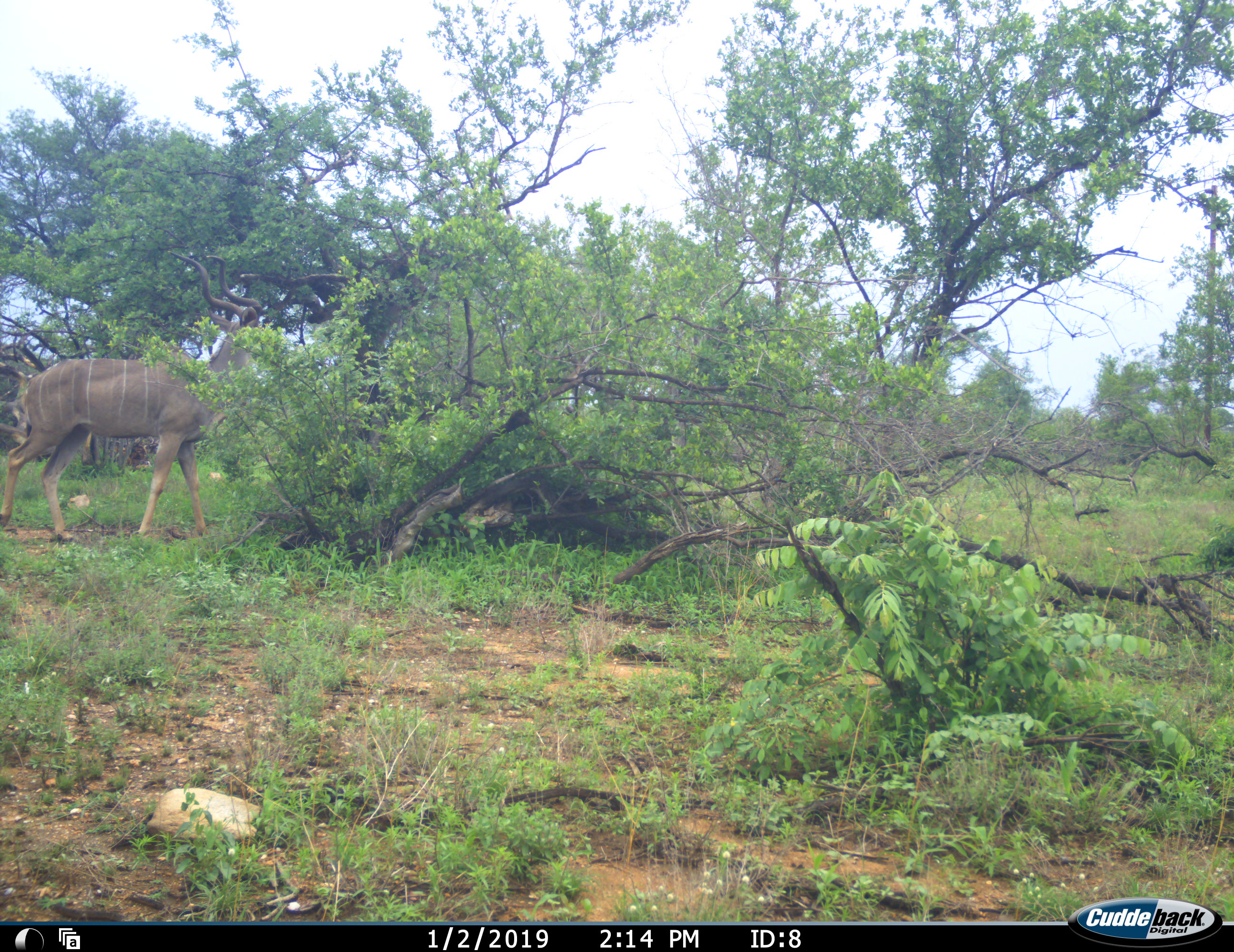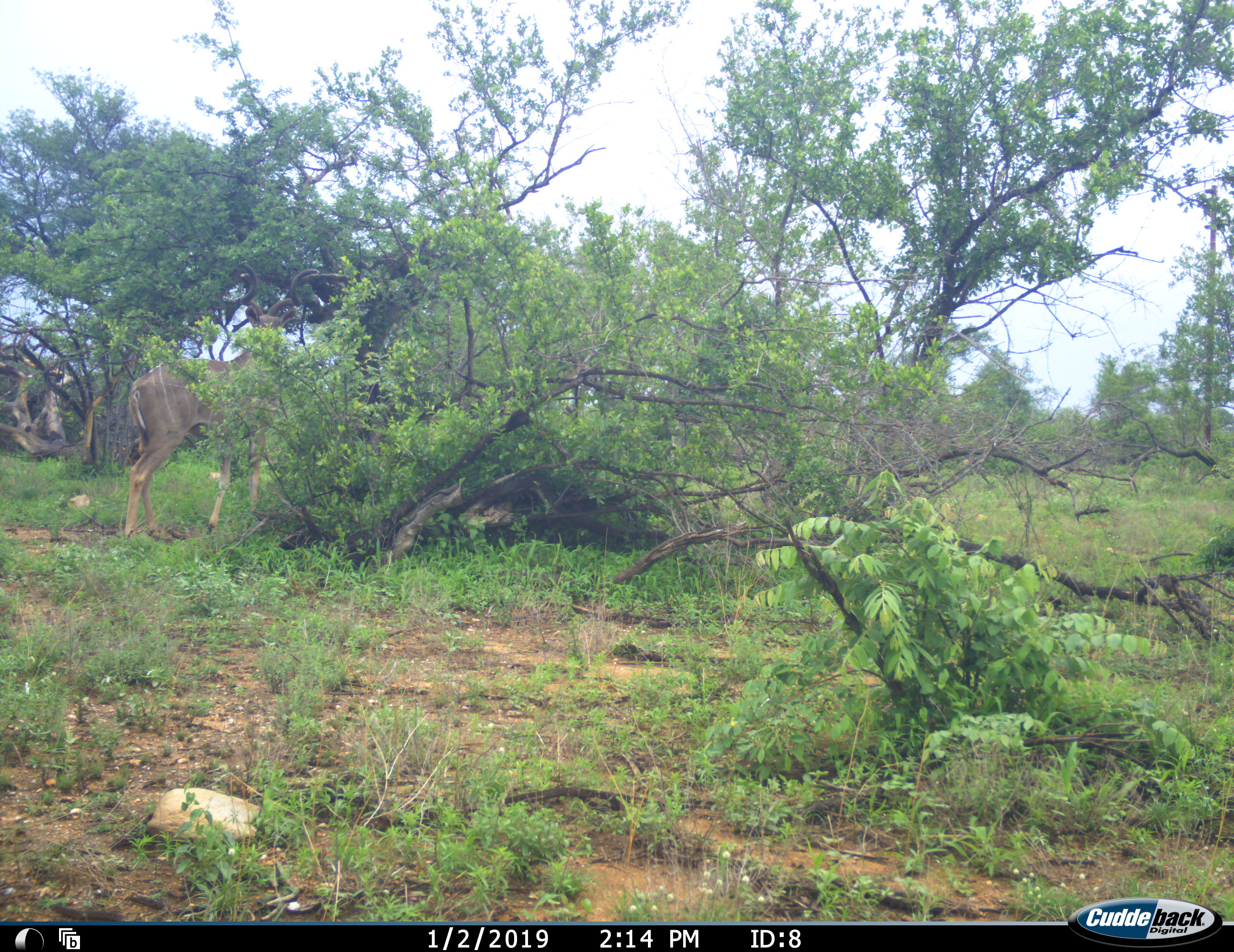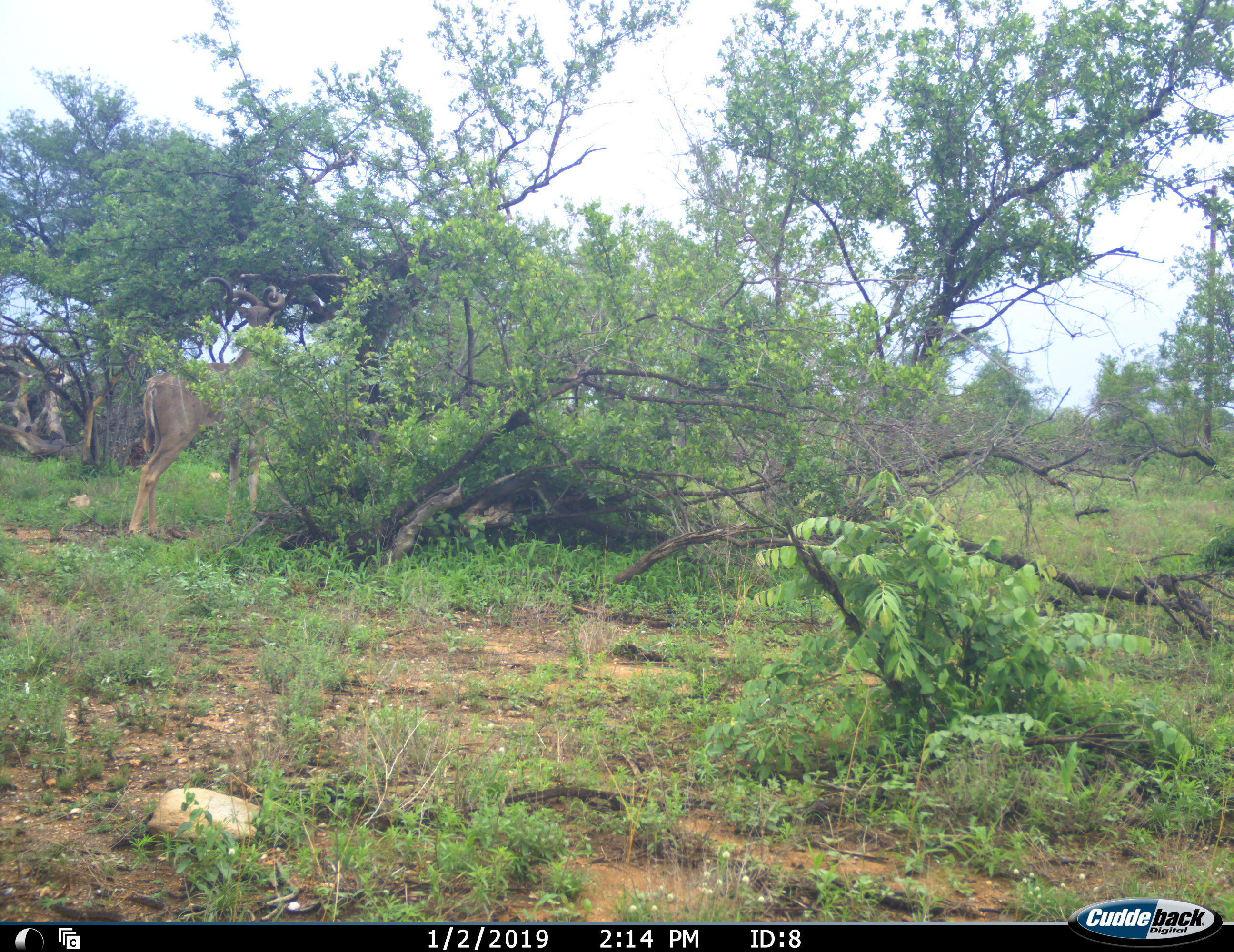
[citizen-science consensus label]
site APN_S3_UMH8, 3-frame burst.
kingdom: Animalia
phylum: Chordata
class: Mammalia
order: Artiodactyla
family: Bovidae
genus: Tragelaphus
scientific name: Tragelaphus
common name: kudu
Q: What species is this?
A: Kudu (Tragelaphus).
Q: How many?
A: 1.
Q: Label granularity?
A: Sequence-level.